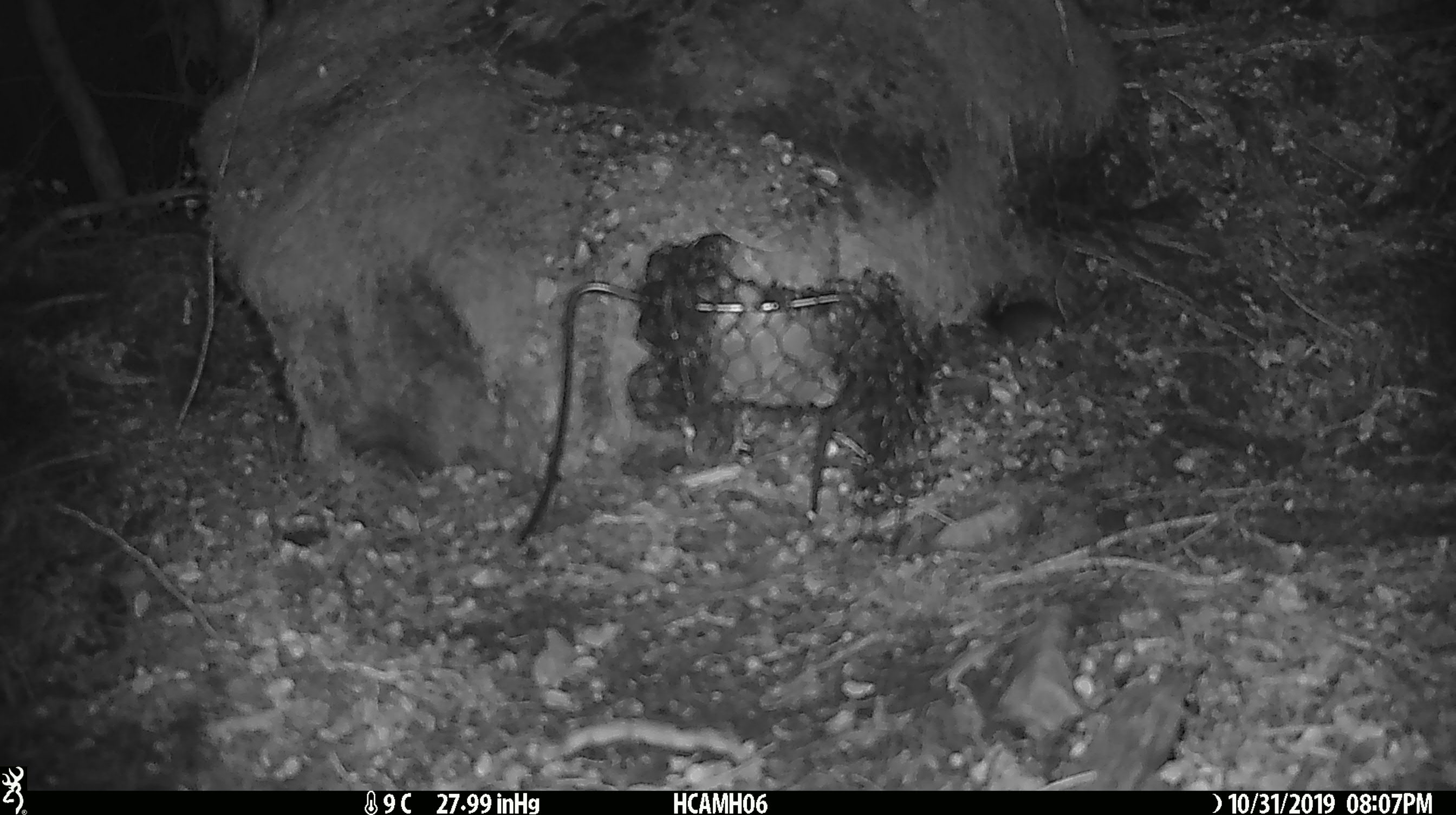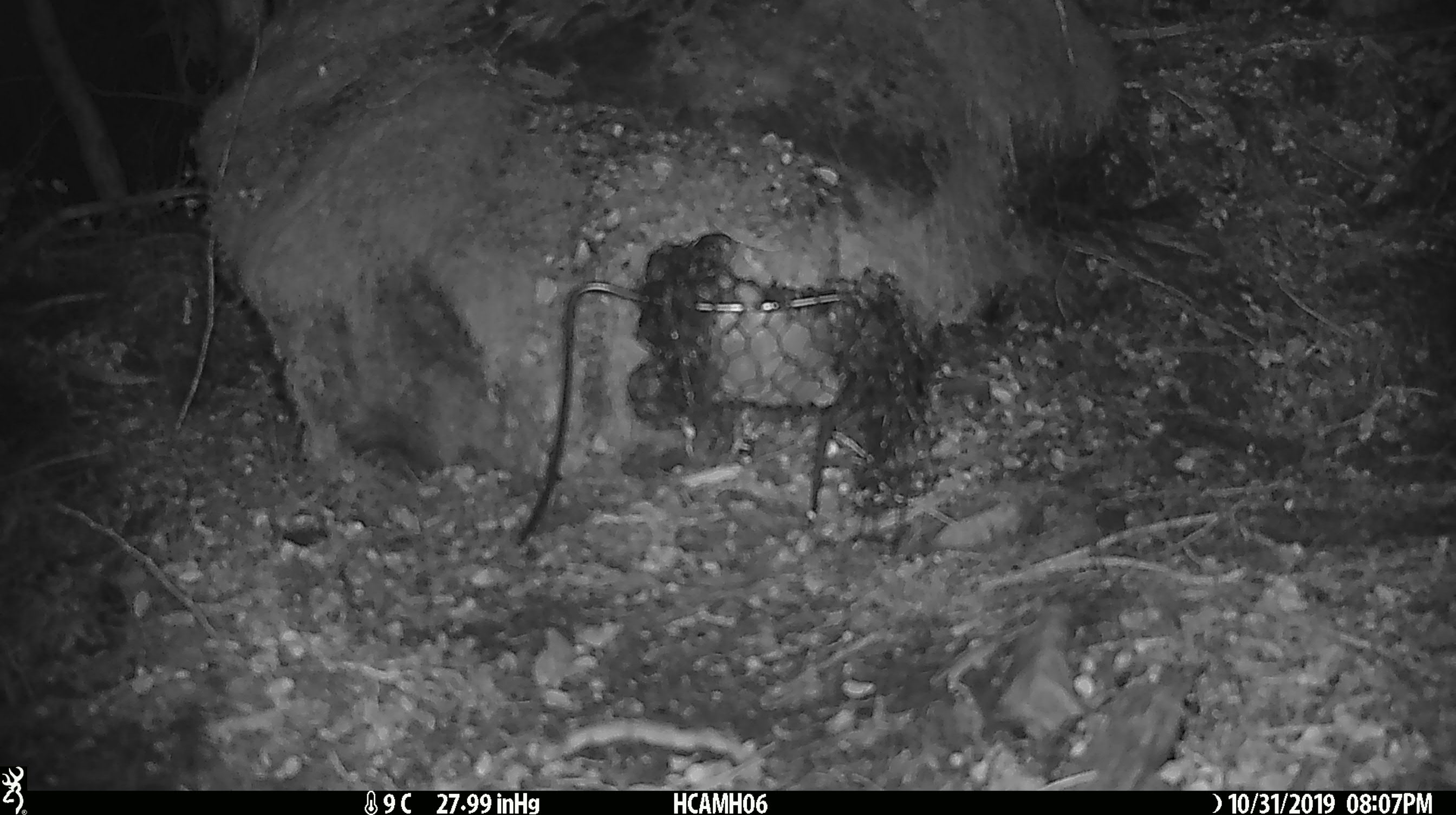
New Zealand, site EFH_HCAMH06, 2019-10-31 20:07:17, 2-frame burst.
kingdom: Animalia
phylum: Chordata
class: Mammalia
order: Rodentia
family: Muridae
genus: Mus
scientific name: Mus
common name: mouse